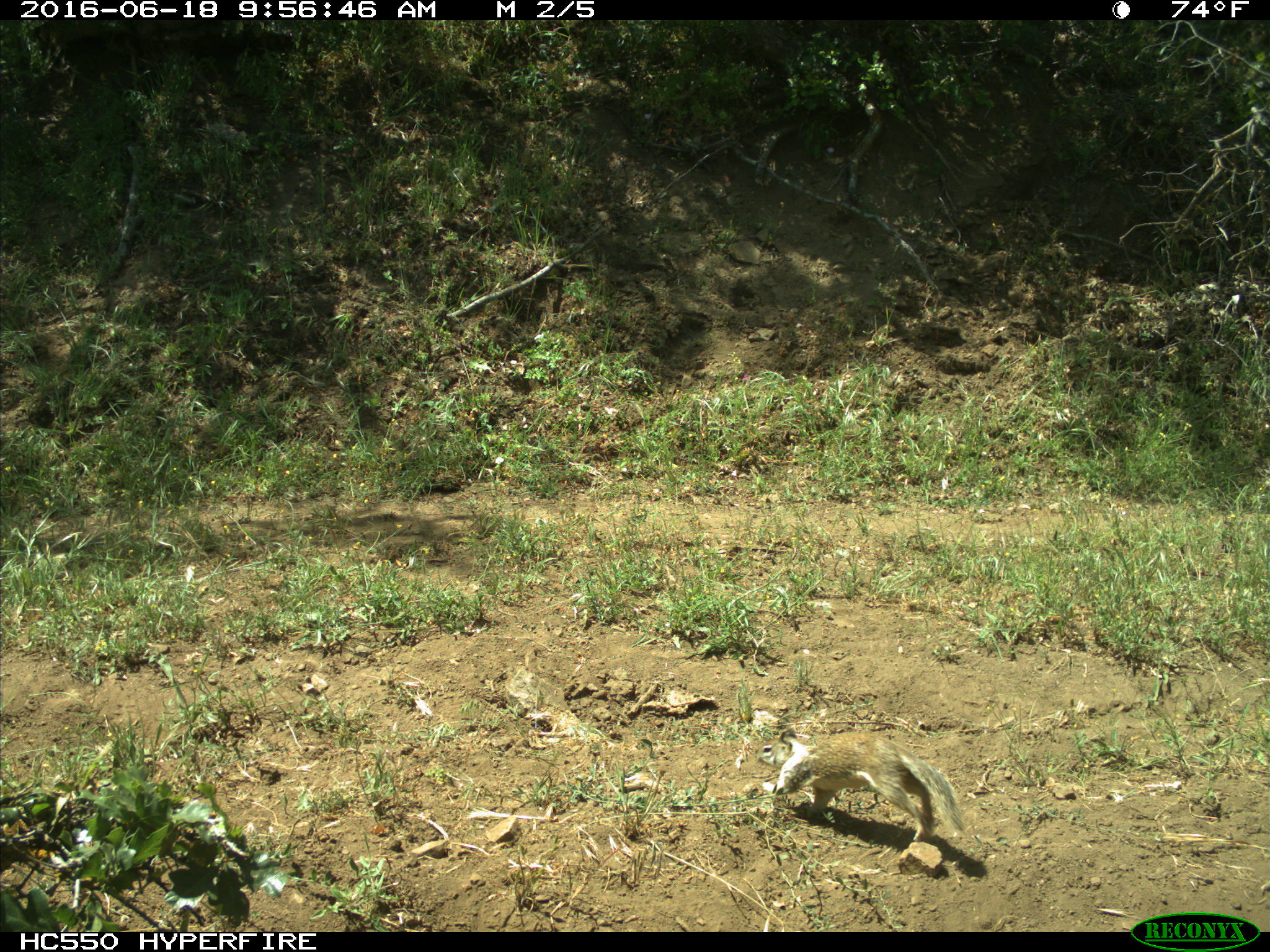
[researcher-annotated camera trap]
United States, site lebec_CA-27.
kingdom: Animalia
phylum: Chordata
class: Mammalia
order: Rodentia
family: Sciuridae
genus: Otospermophilus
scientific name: Otospermophilus beecheyi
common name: california ground squirrel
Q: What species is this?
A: Otospermophilus beecheyi (california ground squirrel).